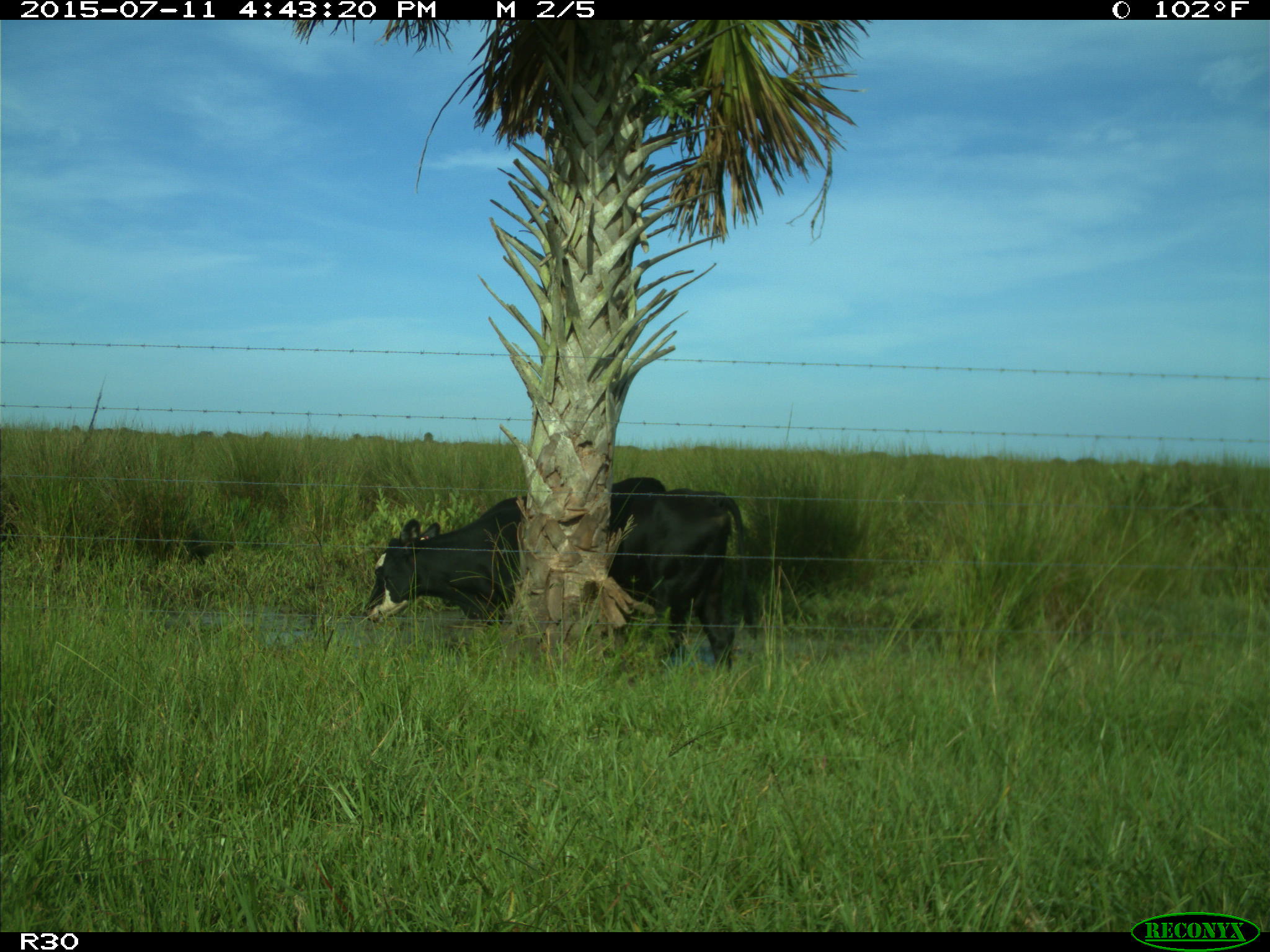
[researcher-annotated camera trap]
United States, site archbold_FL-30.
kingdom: Animalia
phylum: Chordata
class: Mammalia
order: Artiodactyla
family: Bovidae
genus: Bos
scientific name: Bos taurus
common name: domestic cow